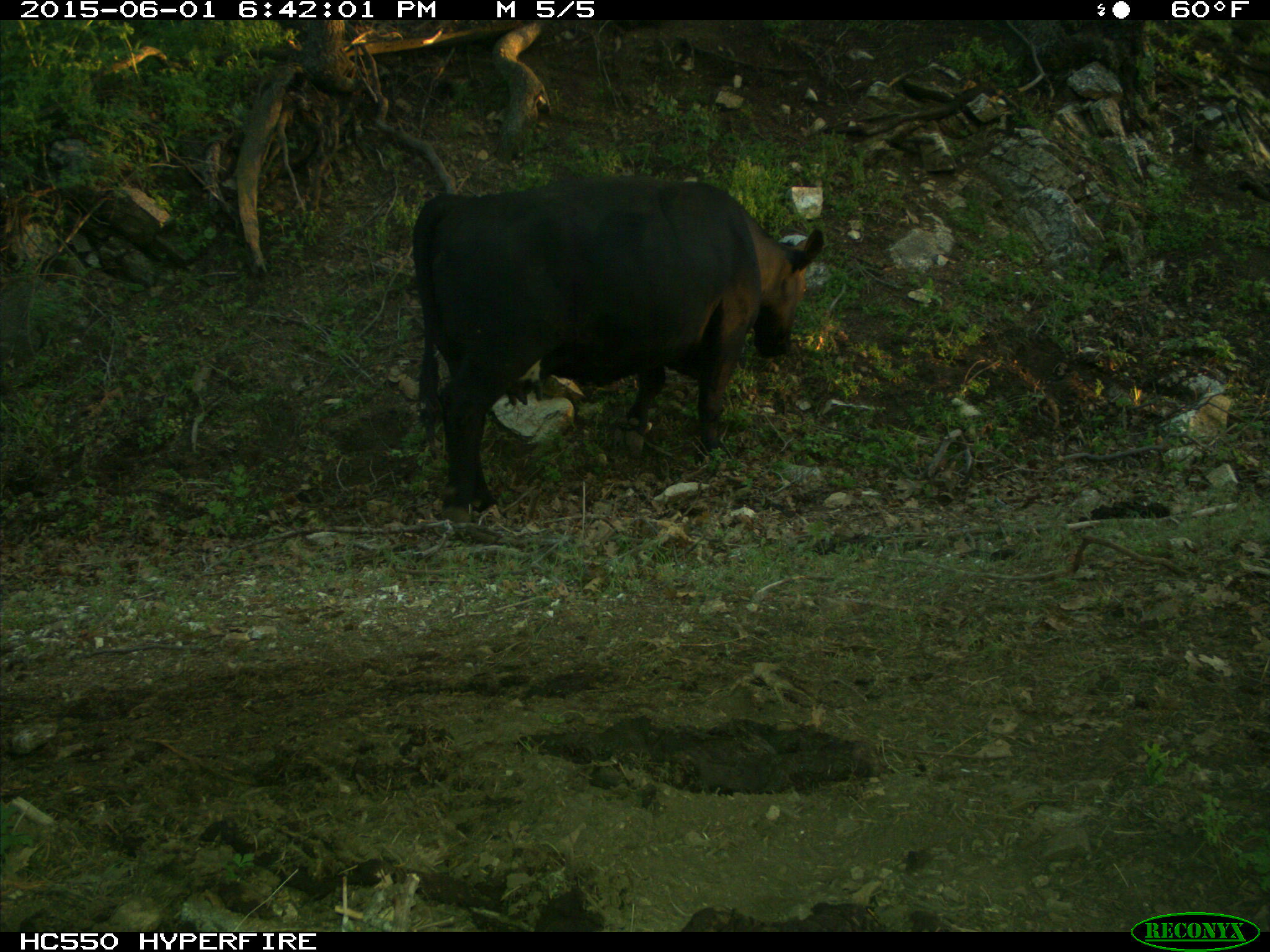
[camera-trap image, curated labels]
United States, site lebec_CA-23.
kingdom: Animalia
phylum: Chordata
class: Mammalia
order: Artiodactyla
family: Bovidae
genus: Bos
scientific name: Bos taurus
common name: domestic cow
Bos taurus (domestic cow).